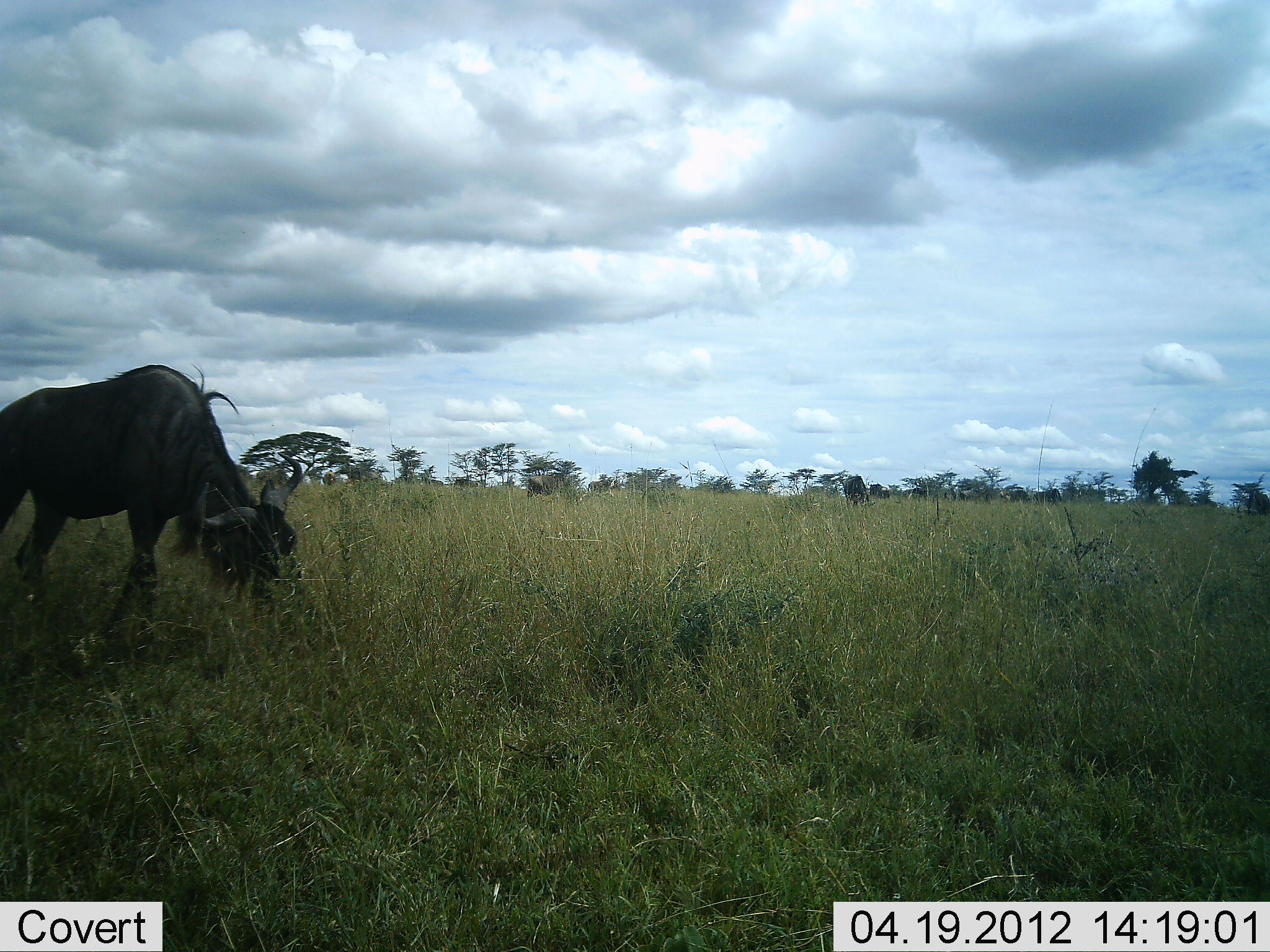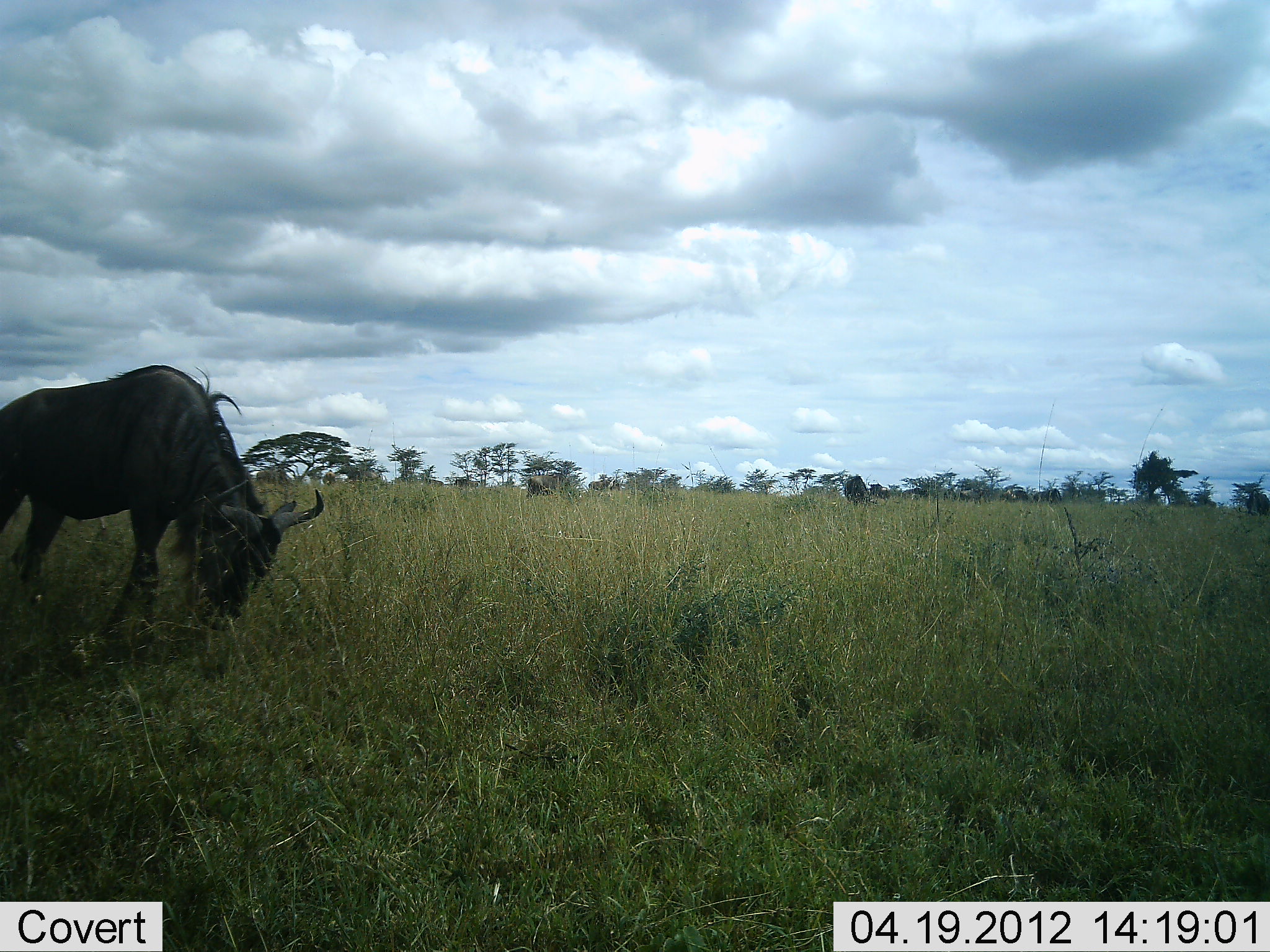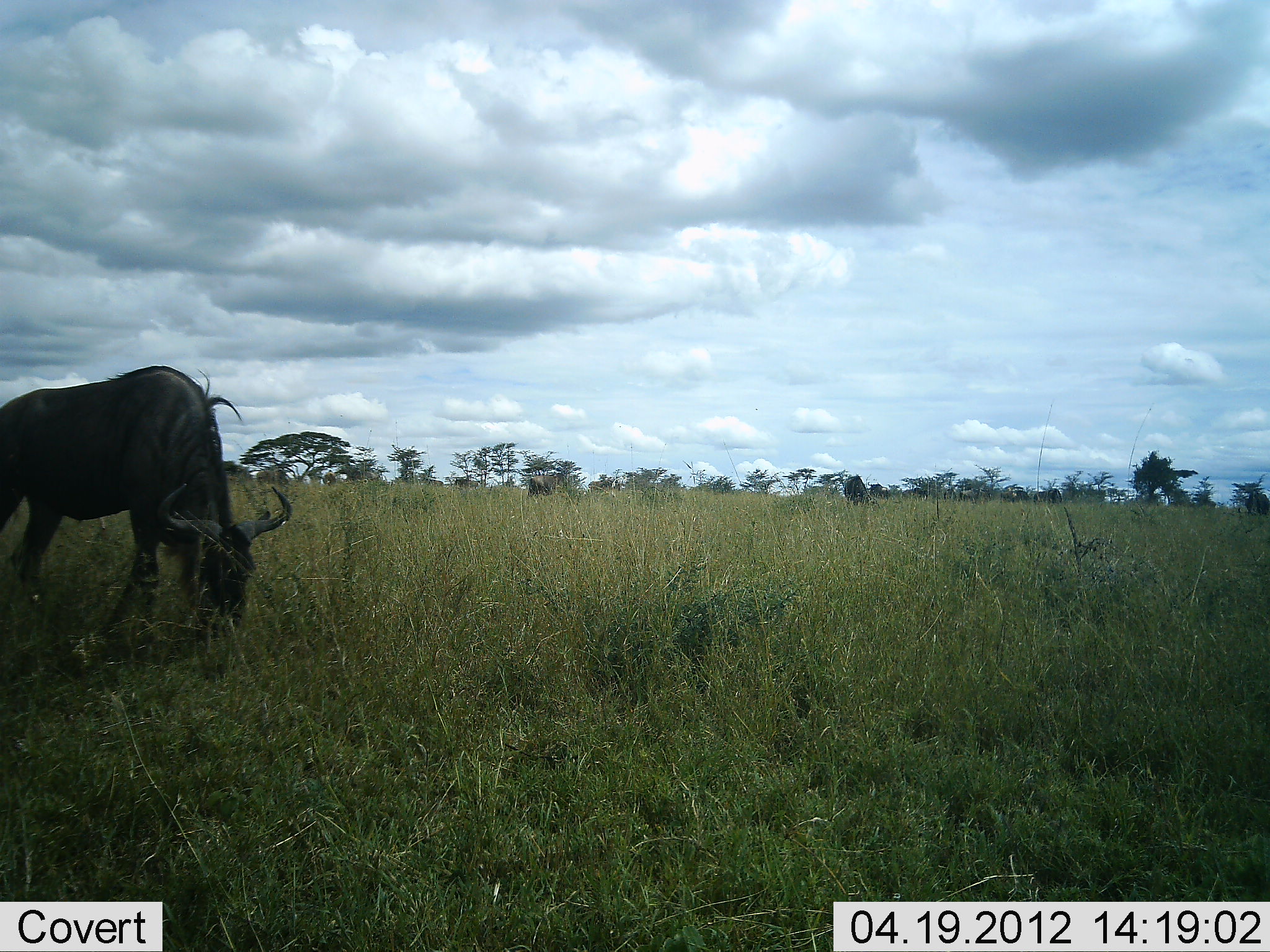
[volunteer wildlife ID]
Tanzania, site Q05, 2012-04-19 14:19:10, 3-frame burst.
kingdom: Animalia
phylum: Chordata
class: Mammalia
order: Artiodactyla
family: Bovidae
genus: Connochaetes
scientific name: Connochaetes taurinus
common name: blue wildebeest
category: wildebeest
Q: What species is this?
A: Wildebeest (blue wildebeest) (Connochaetes taurinus).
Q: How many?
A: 1.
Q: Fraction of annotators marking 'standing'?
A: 17%.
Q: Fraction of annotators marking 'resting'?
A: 0%.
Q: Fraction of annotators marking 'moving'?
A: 4%.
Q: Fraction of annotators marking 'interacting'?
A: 0%.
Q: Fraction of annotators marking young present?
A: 0%.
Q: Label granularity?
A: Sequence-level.